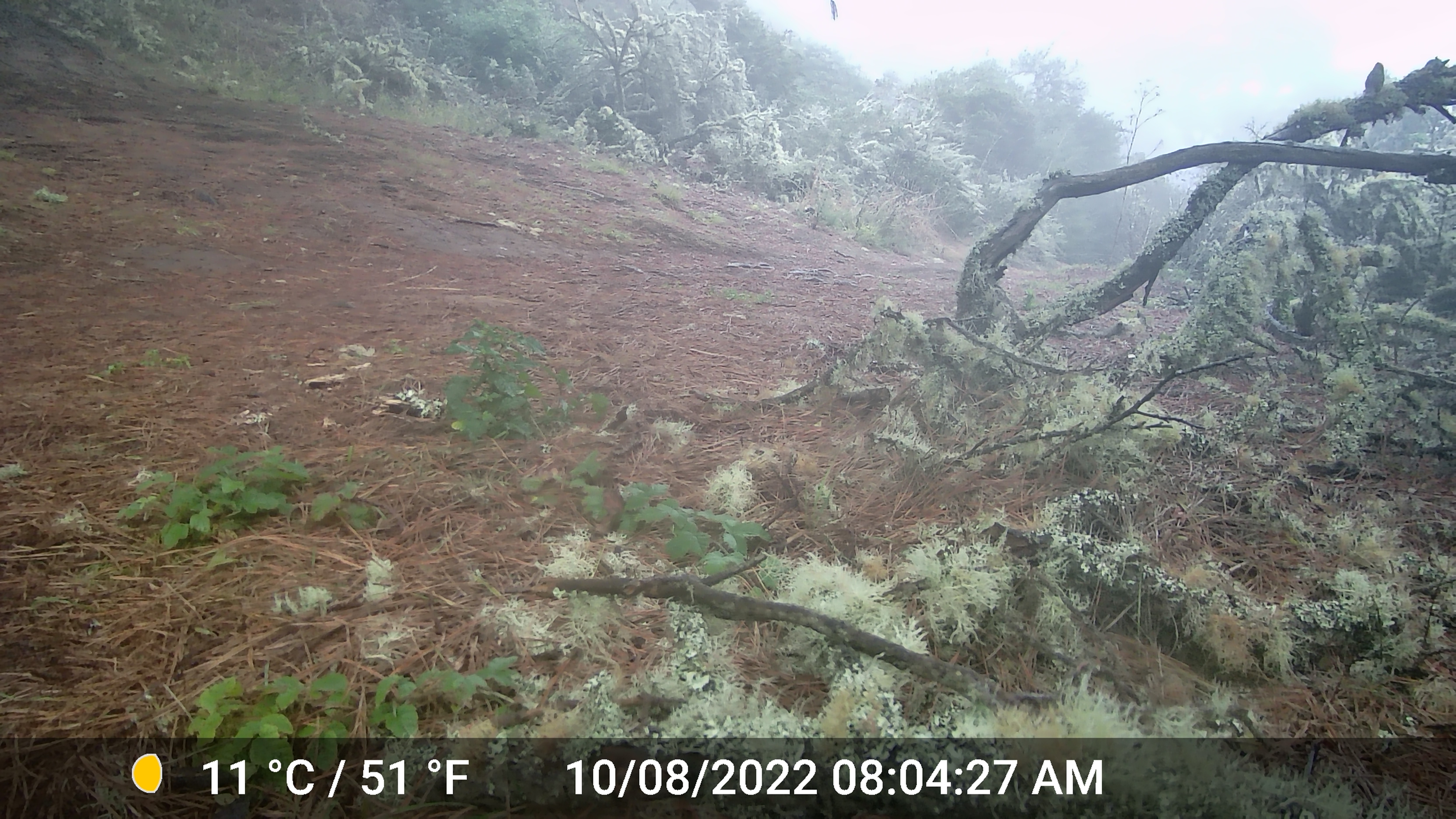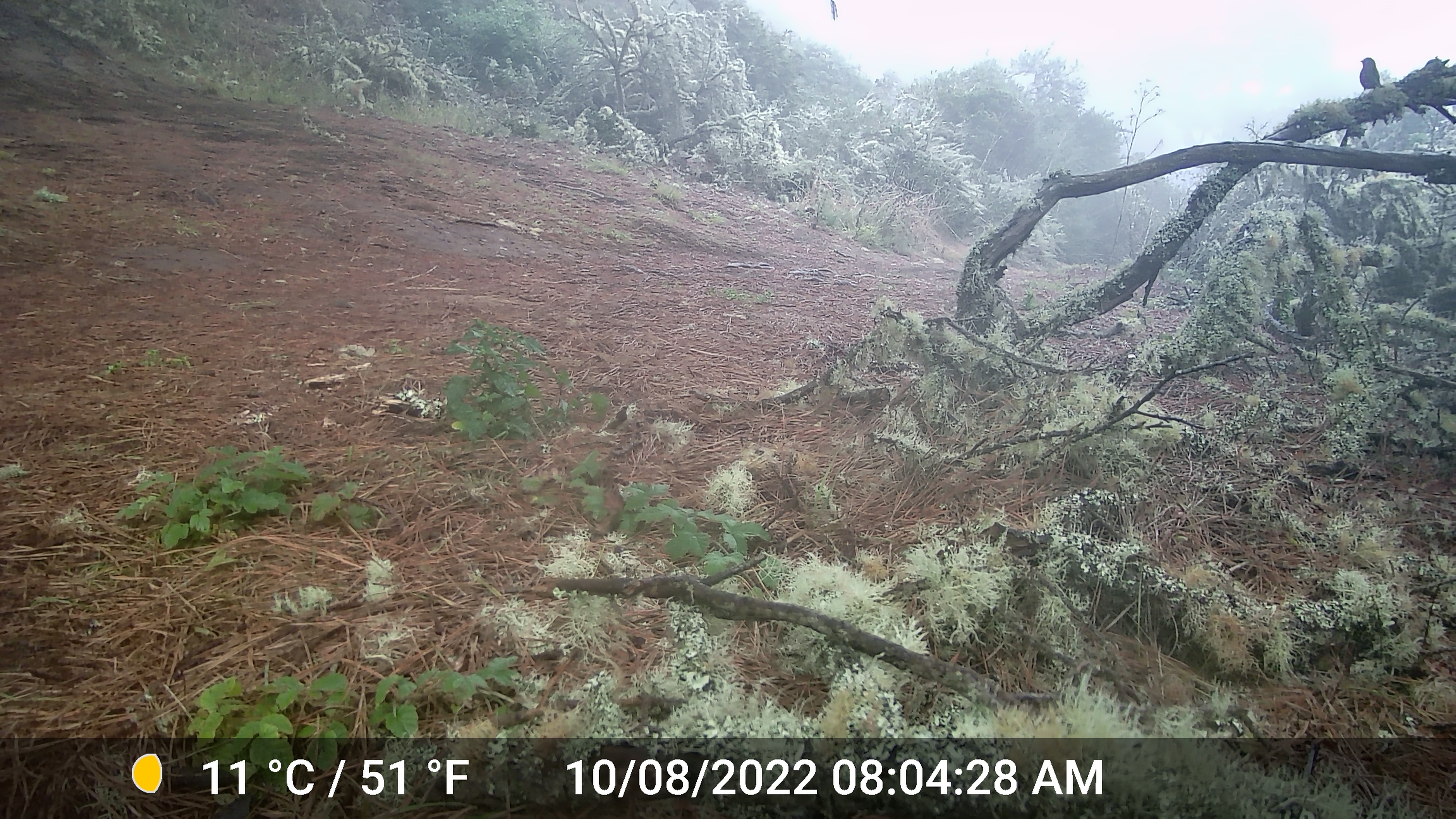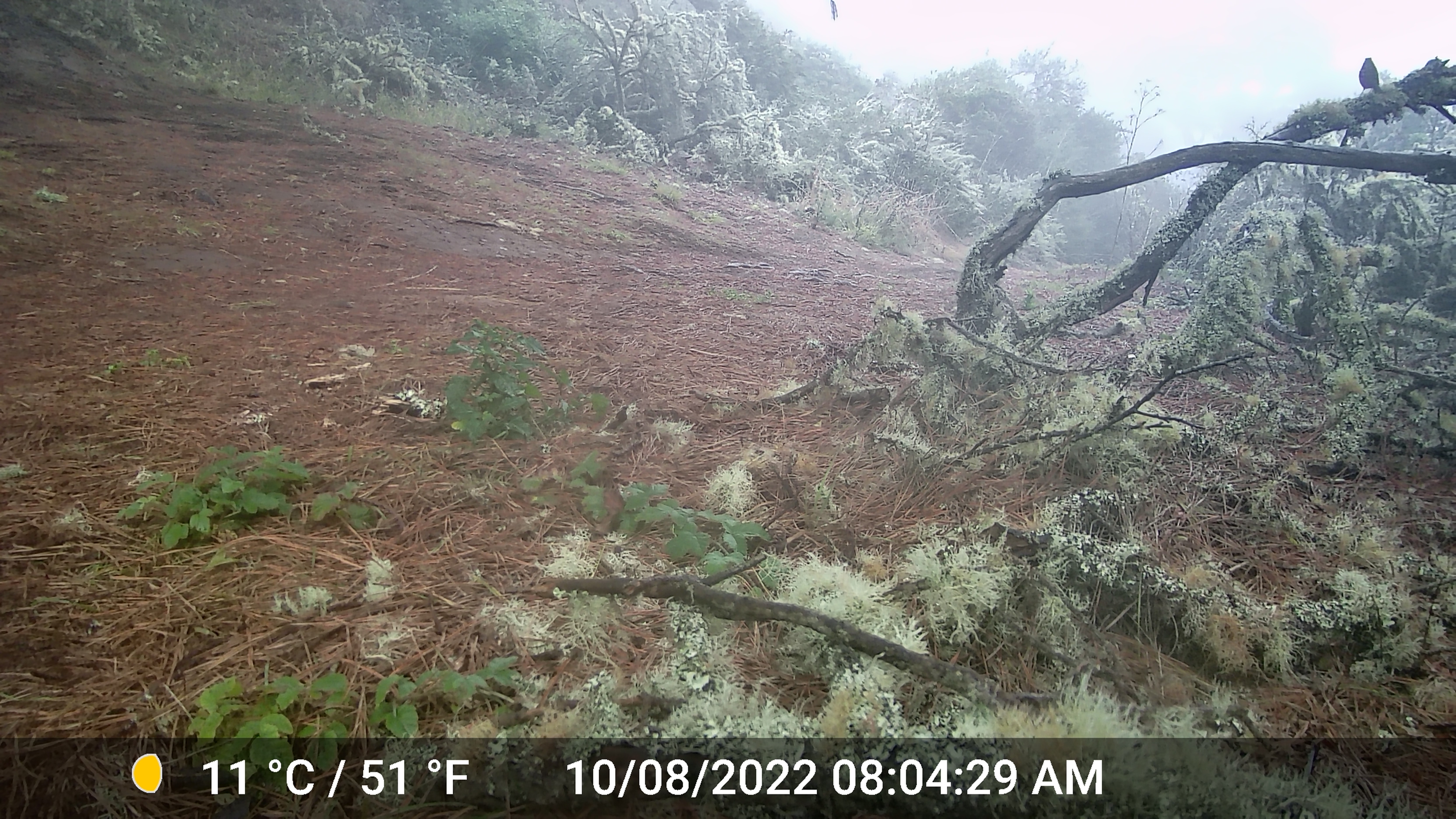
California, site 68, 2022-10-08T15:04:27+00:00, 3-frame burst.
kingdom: Animalia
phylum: Chordata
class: Aves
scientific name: Aves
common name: bird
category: unknown bird